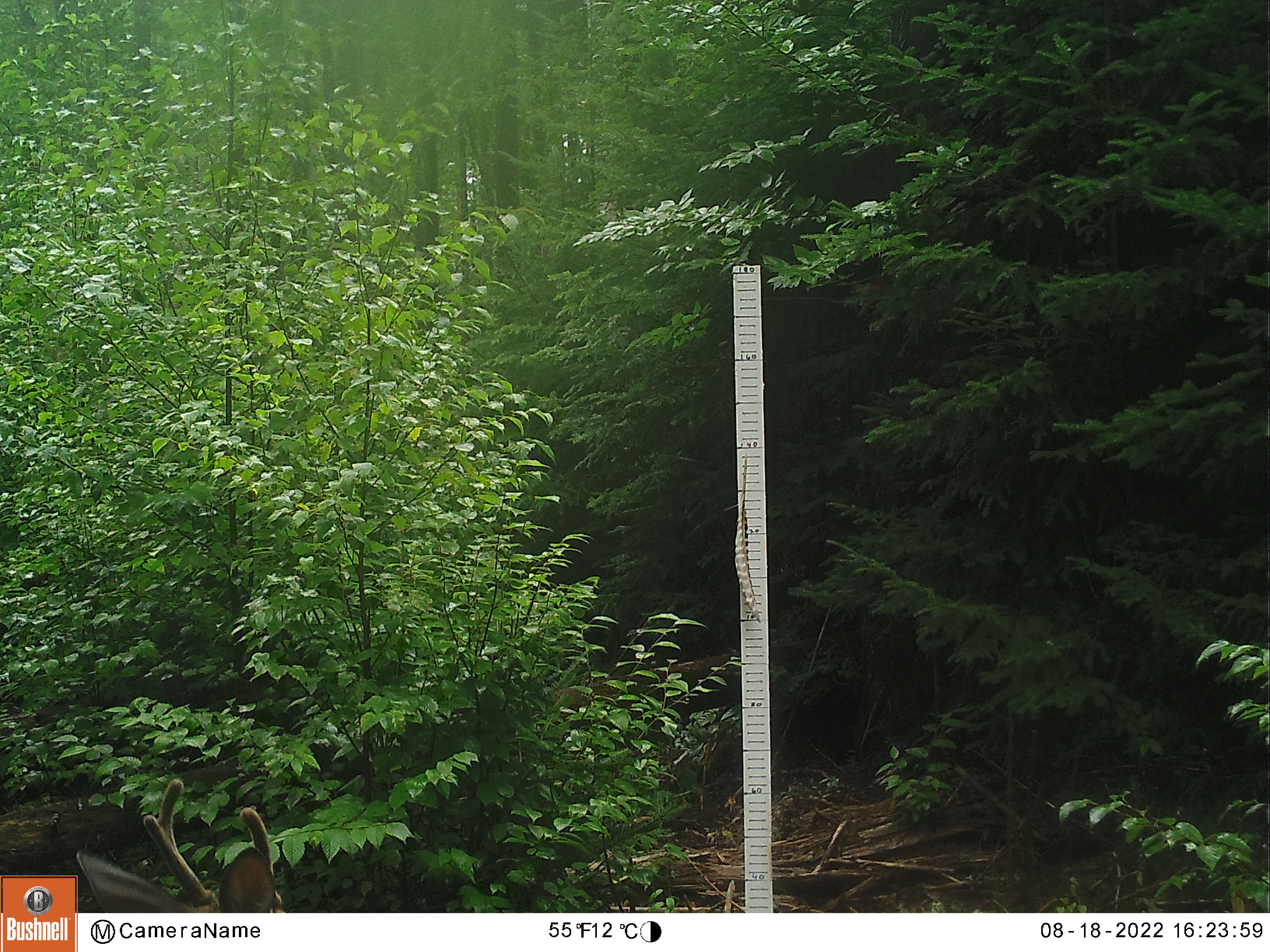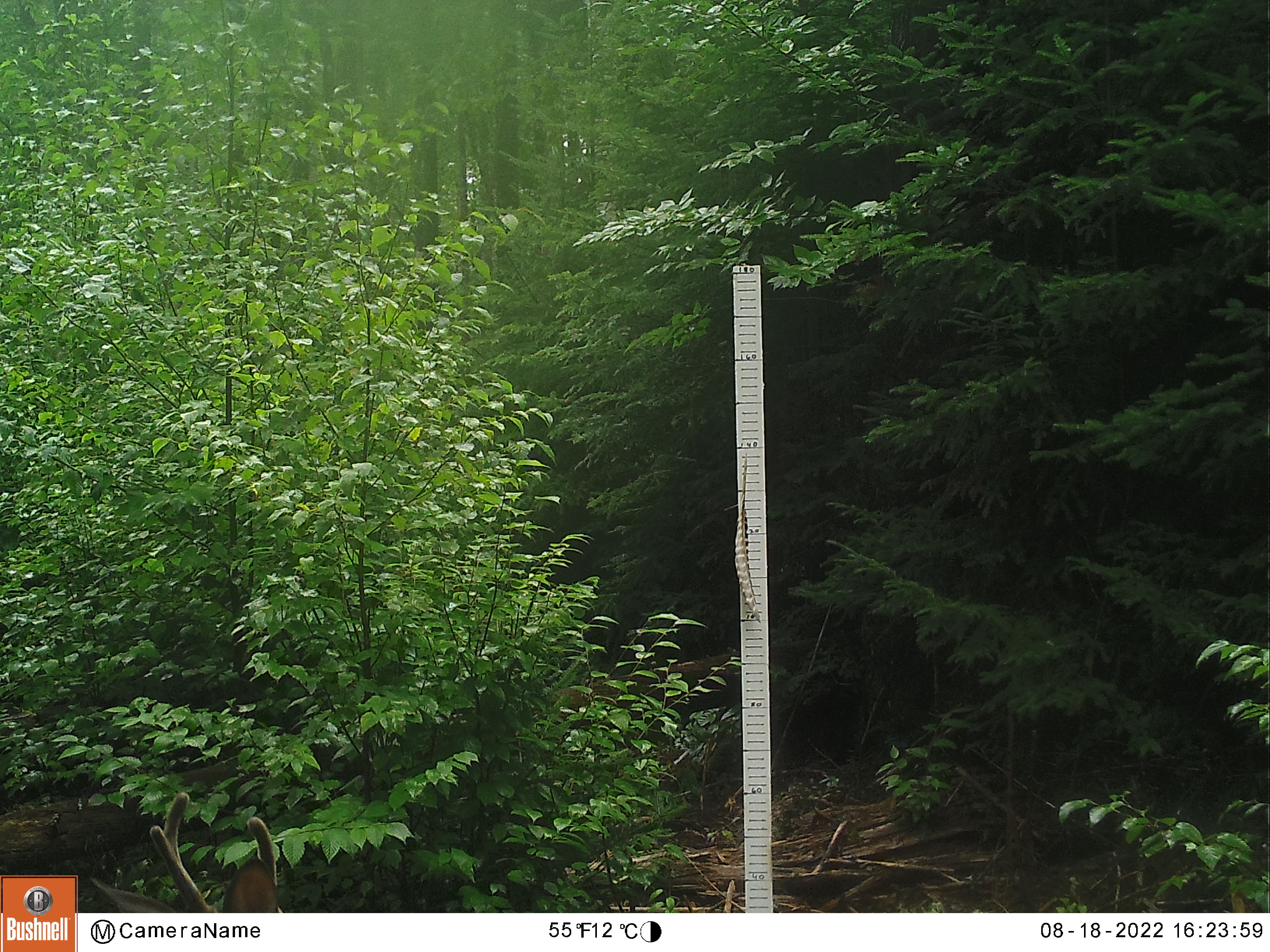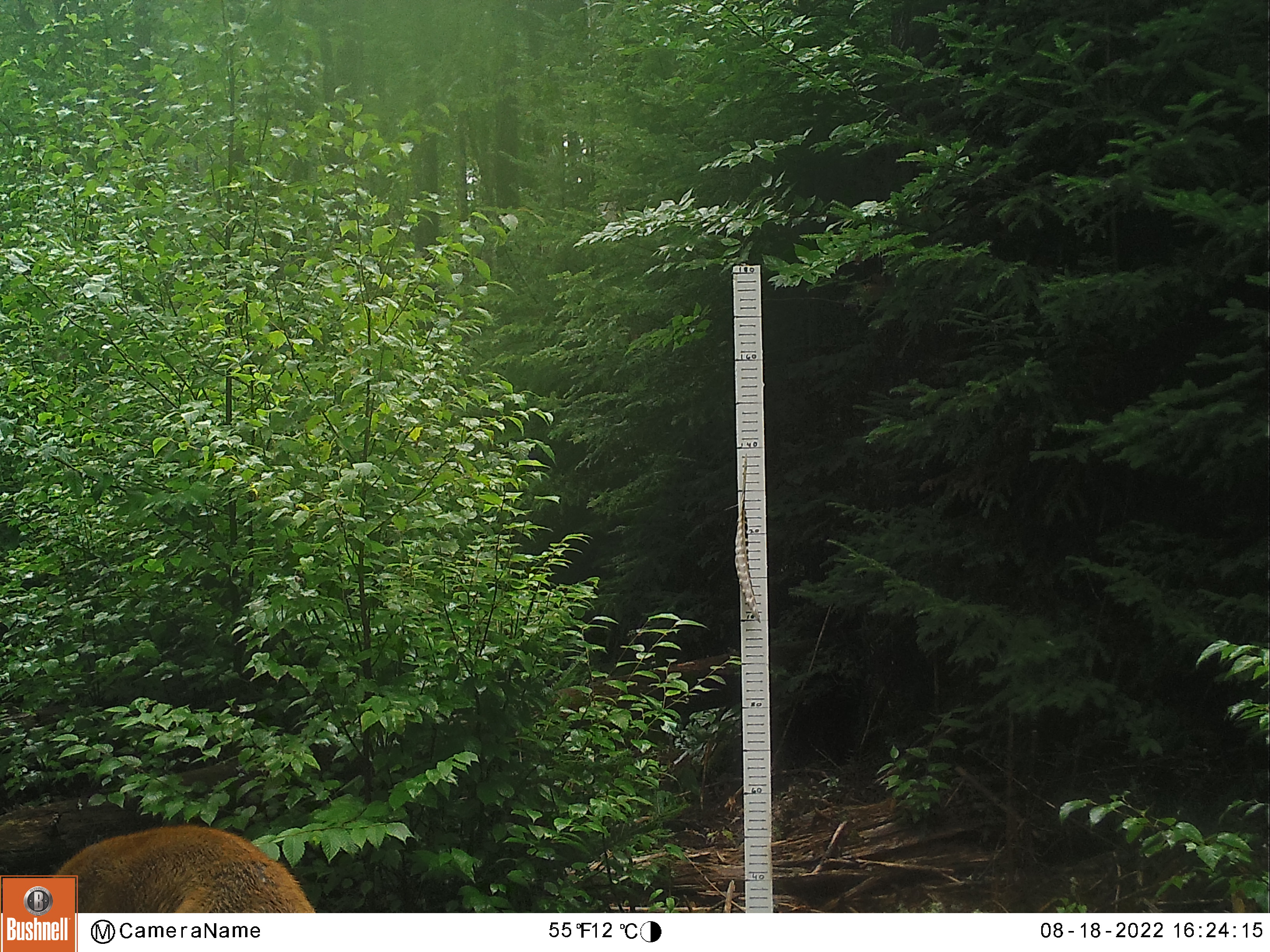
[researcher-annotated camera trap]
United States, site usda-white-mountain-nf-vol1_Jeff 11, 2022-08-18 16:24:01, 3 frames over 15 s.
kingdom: Animalia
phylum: Chordata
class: Mammalia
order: Artiodactyla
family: Cervidae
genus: Odocoileus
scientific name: Odocoileus virginianus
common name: white-tailed deer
White-tailed deer (Odocoileus virginianus).